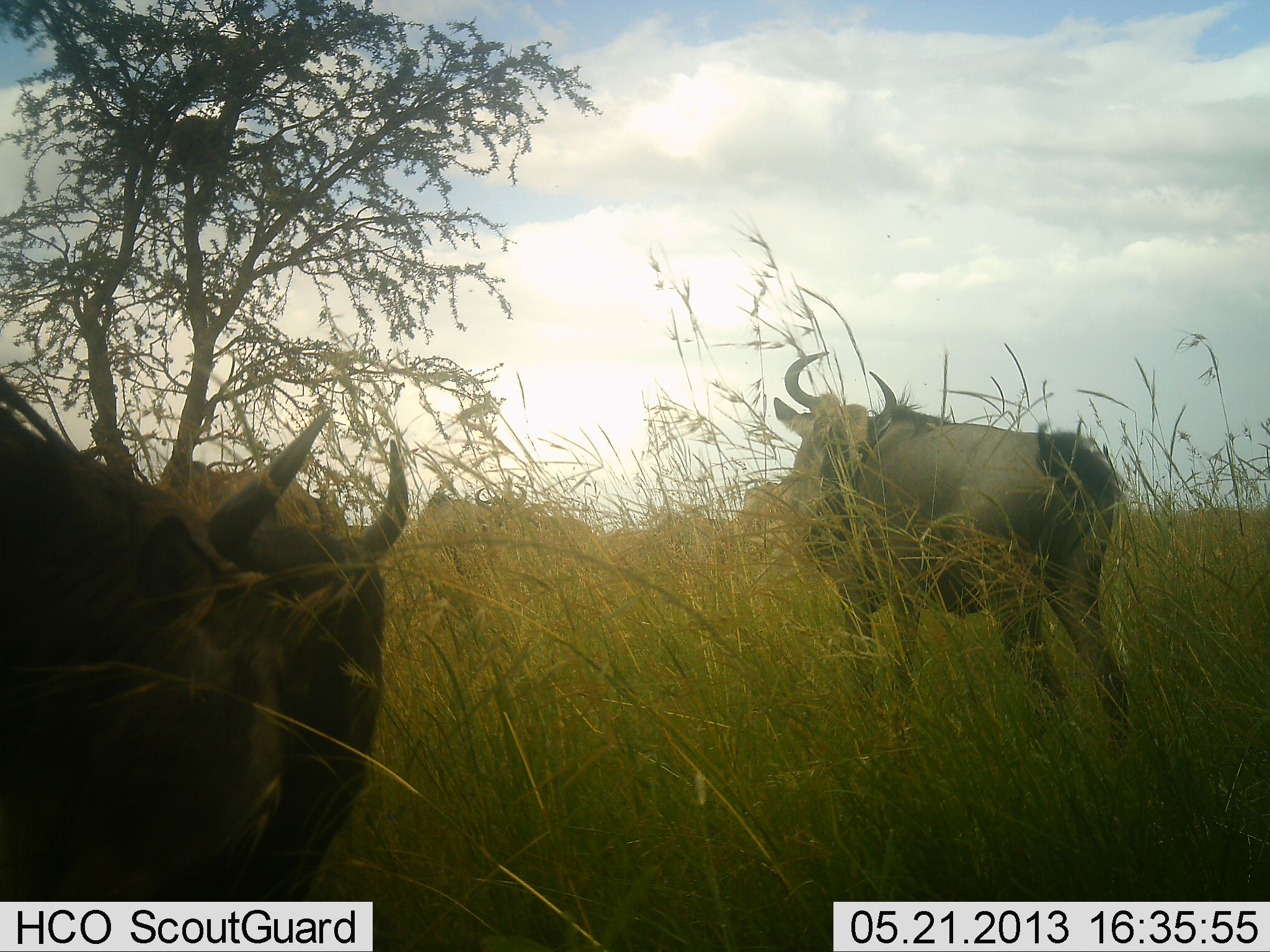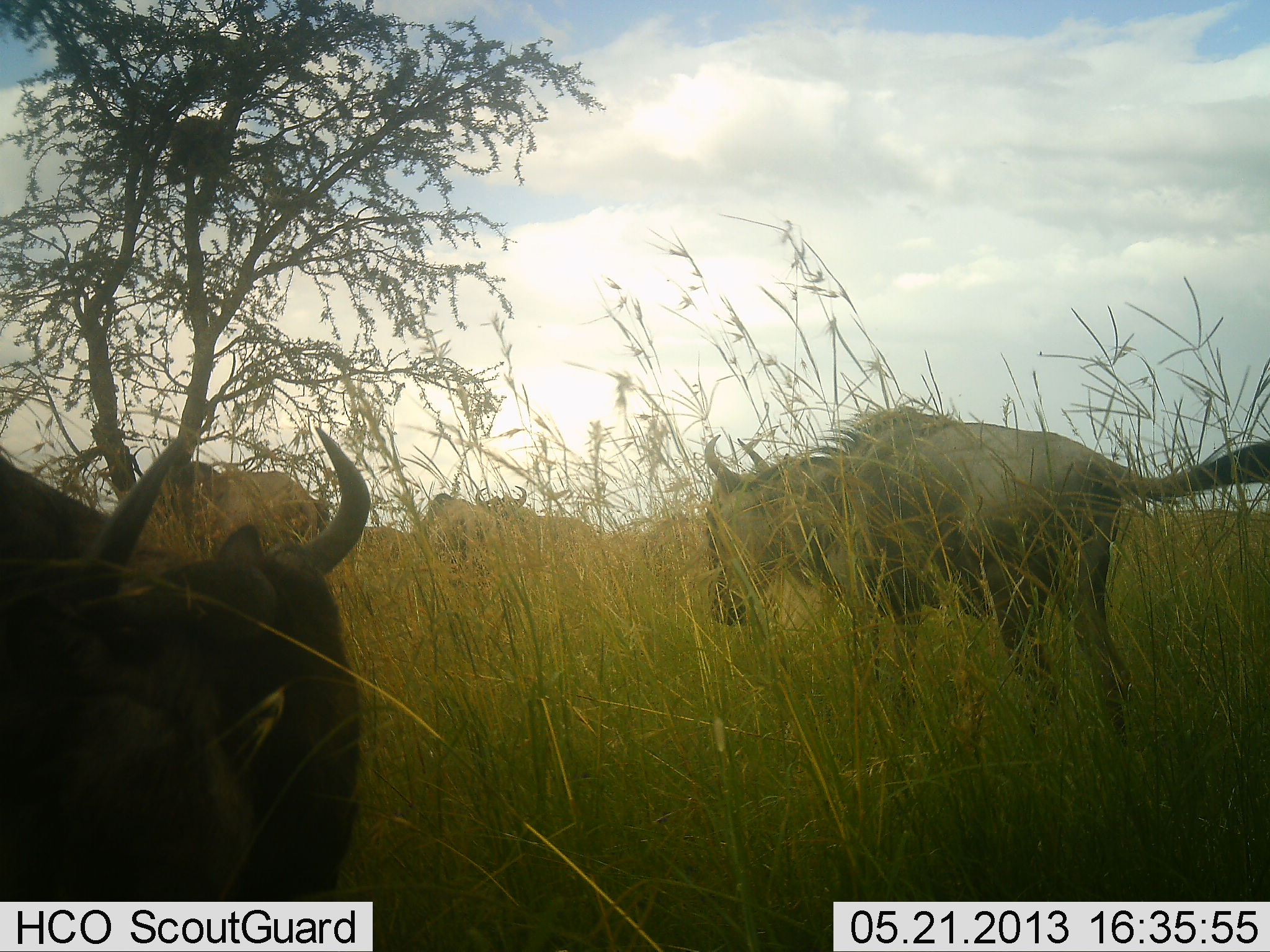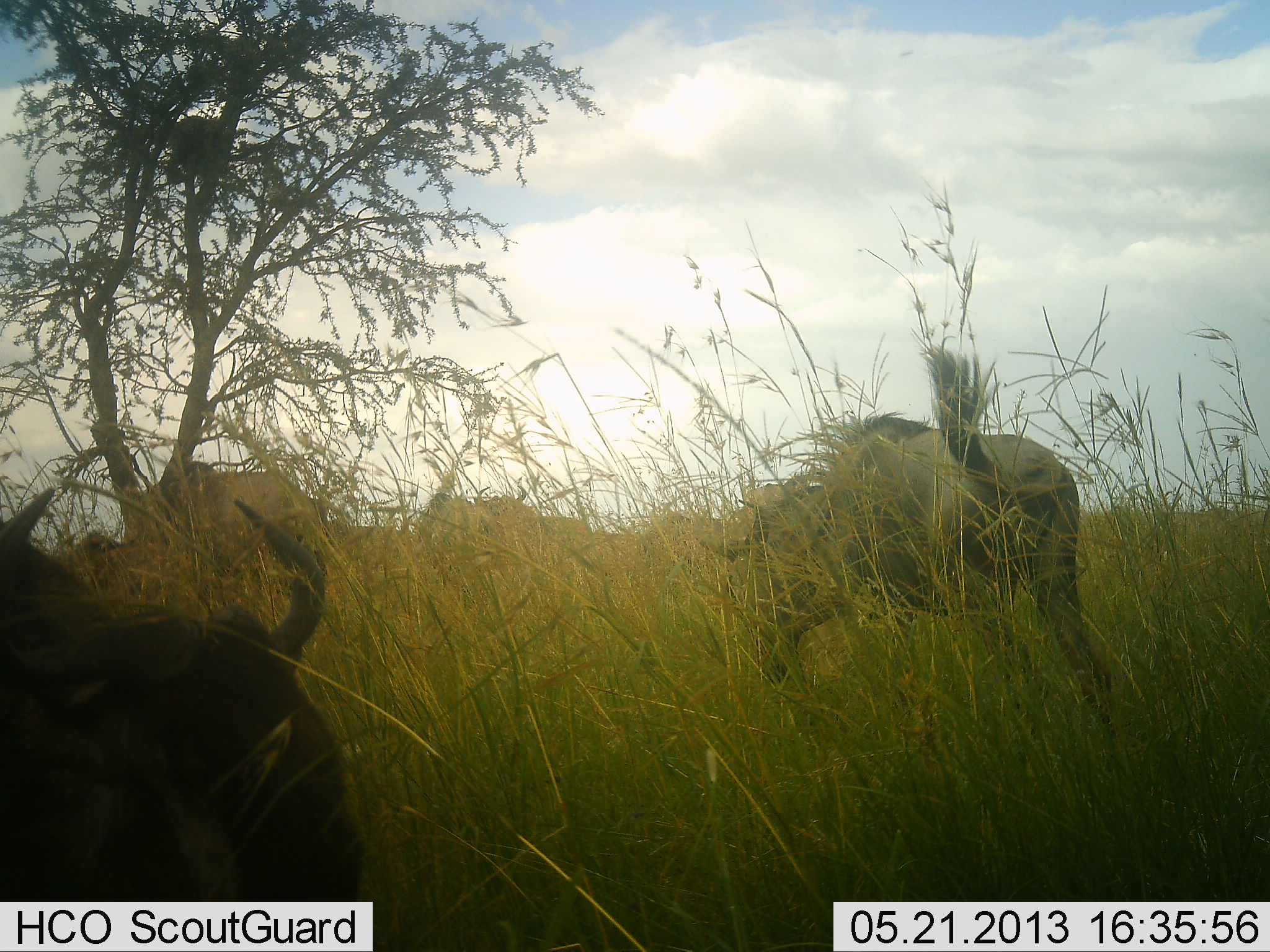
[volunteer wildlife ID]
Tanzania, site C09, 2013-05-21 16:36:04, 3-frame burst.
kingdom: Animalia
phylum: Chordata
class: Mammalia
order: Artiodactyla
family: Bovidae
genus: Connochaetes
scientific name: Connochaetes taurinus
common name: blue wildebeest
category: wildebeest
Wildebeest (blue wildebeest) (Connochaetes taurinus), count 4. Behavior (volunteer vote fractions): standing 53%, resting 9%, moving 50%, interacting 3%. Young present (vote fraction): 9%. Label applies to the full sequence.